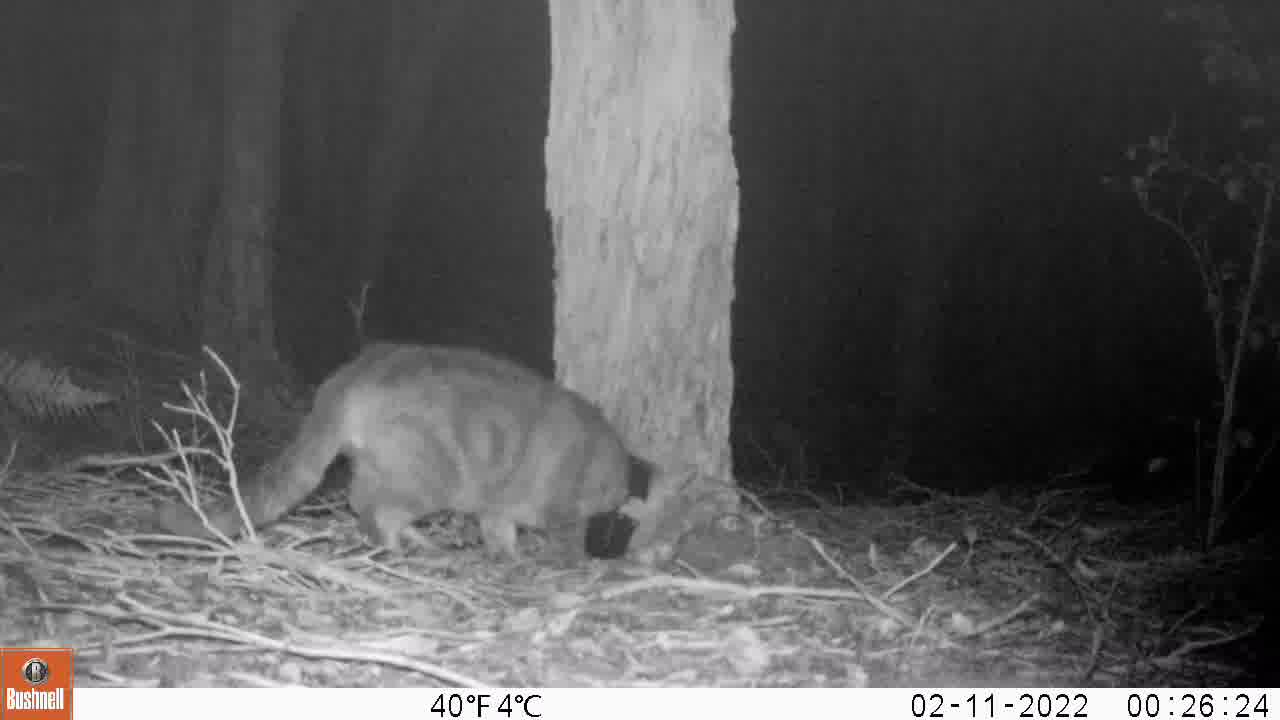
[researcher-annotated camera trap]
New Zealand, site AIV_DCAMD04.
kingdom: Animalia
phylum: Chordata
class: Mammalia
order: Carnivora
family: Felidae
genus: Felis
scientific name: Felis catus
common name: domestic cat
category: cat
Cat (domestic cat) (Felis catus).